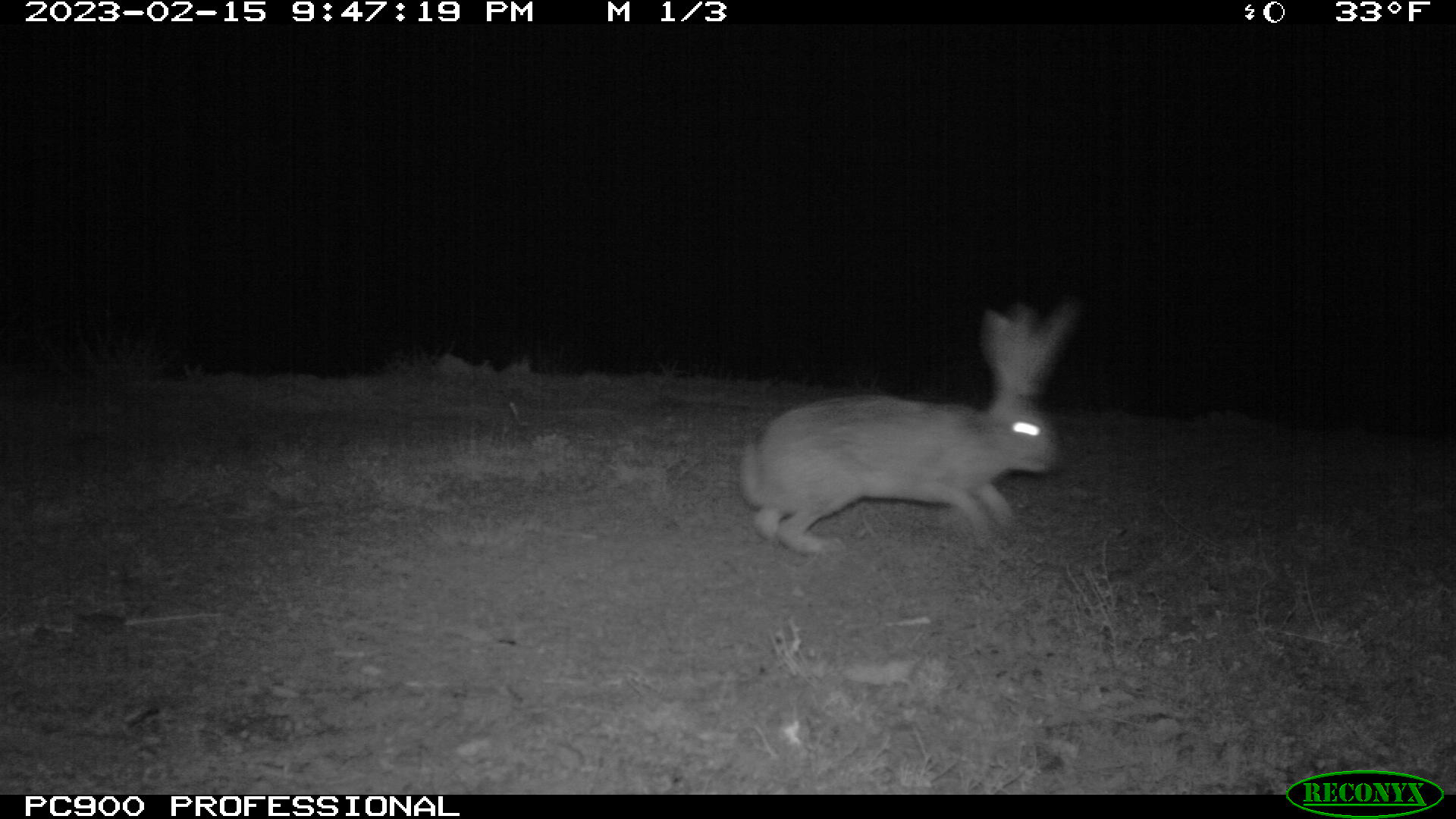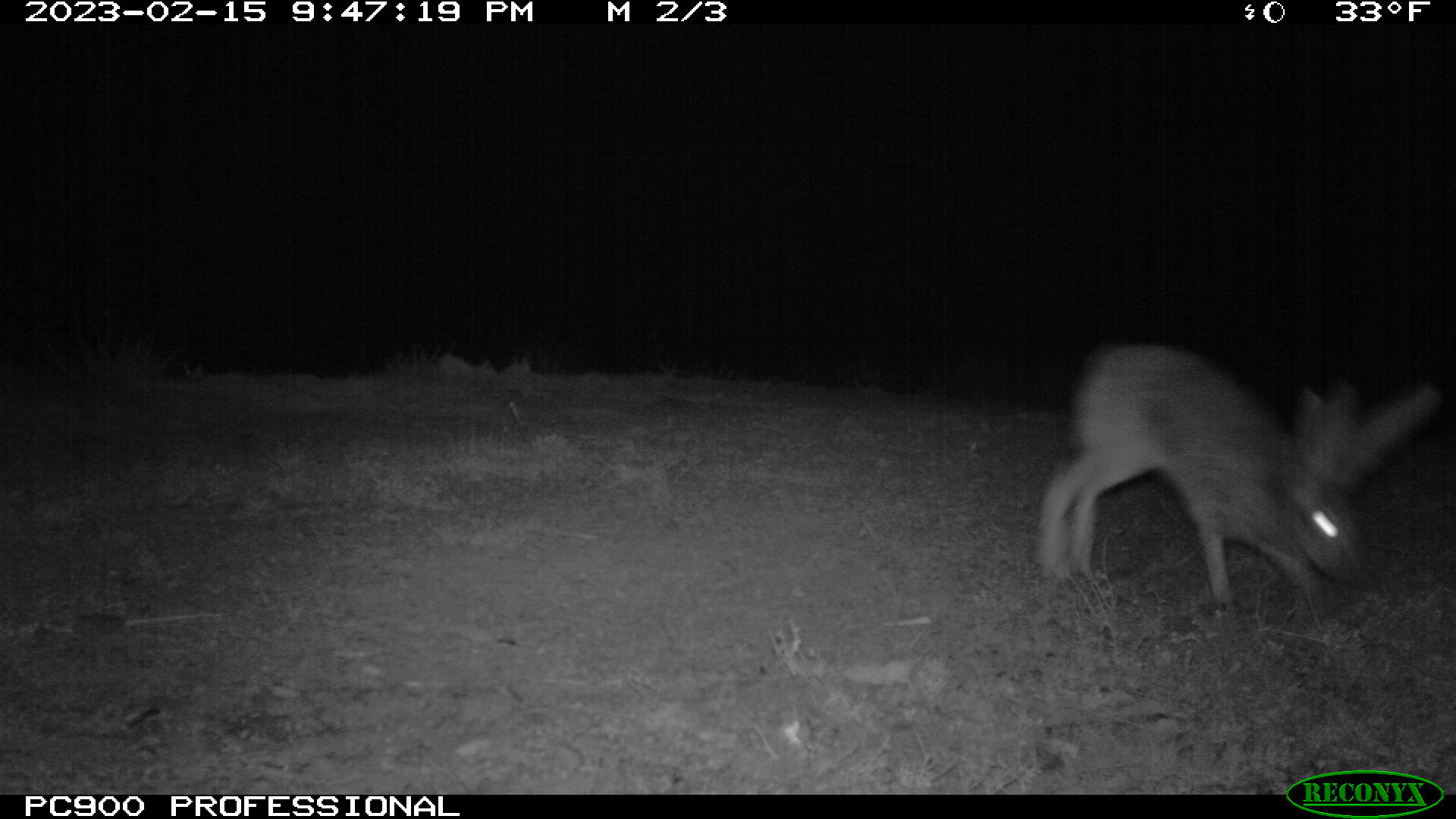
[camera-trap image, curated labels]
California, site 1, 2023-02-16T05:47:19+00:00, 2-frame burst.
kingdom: Animalia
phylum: Chordata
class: Mammalia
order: Lagomorpha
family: Leporidae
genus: Lepus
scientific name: Lepus californicus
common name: black-tailed jackrabbit